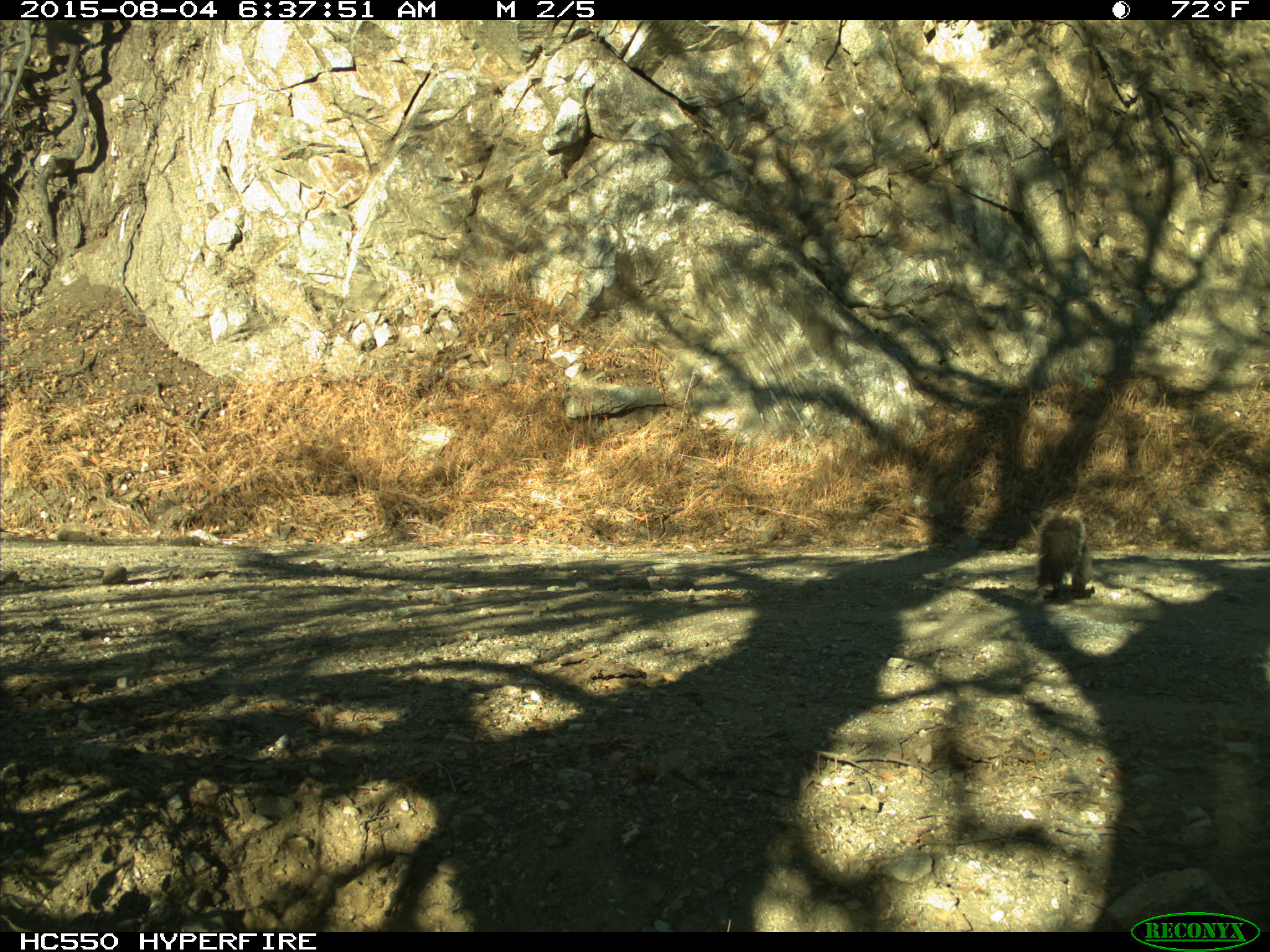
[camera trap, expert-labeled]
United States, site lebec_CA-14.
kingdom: Animalia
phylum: Chordata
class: Mammalia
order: Rodentia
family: Sciuridae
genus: Sciurus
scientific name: Sciurus carolinensis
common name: eastern gray squirrel